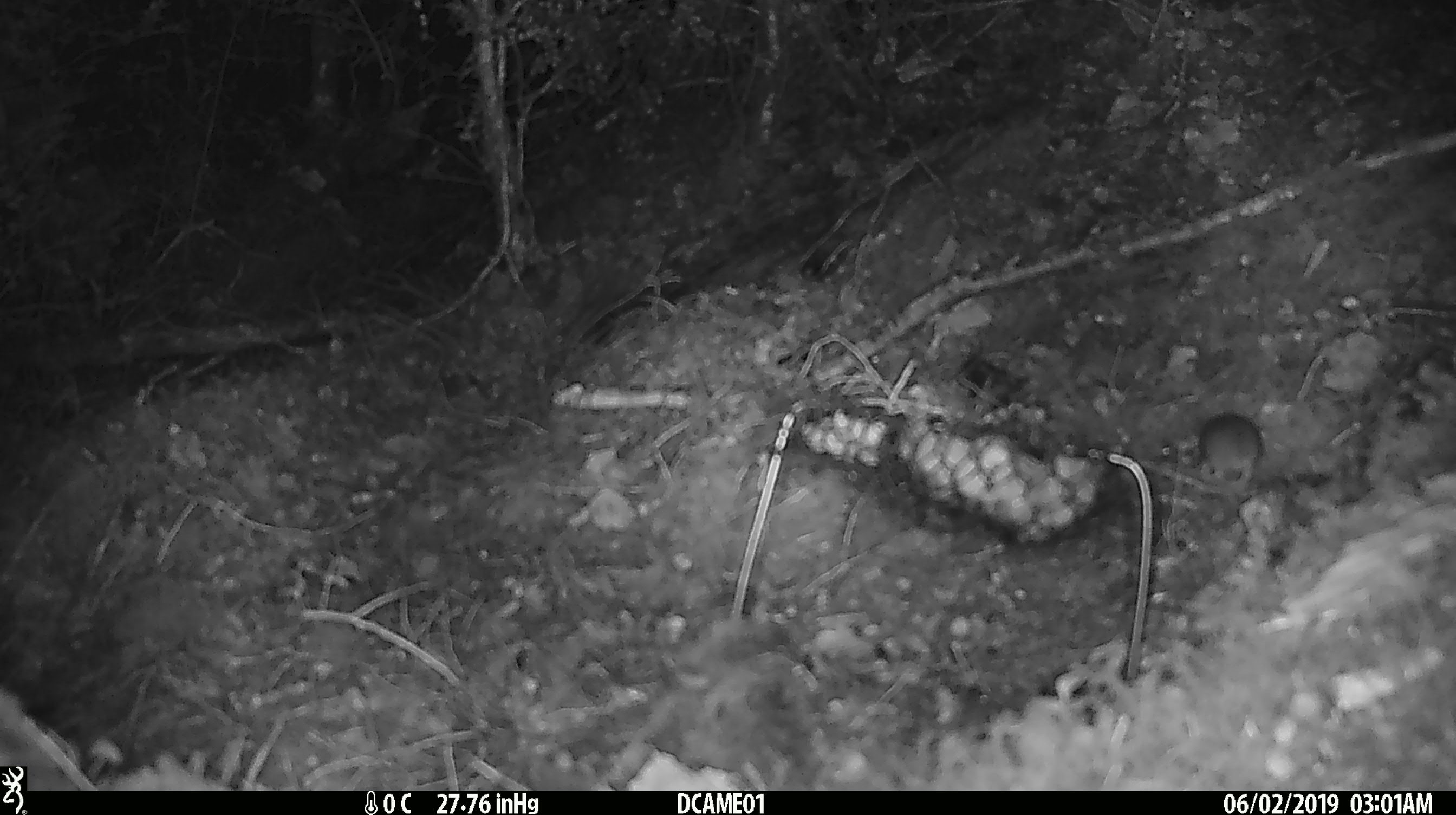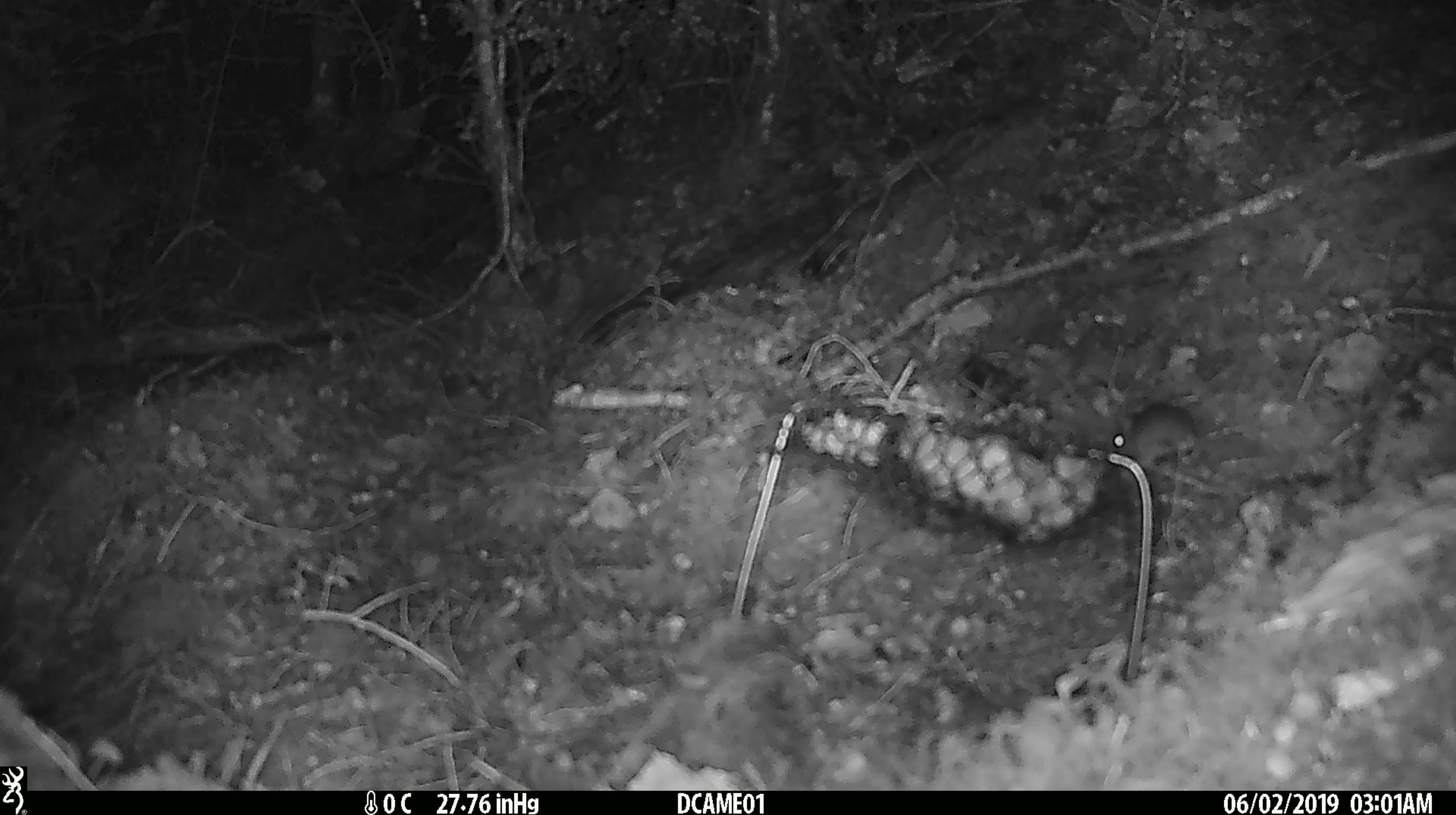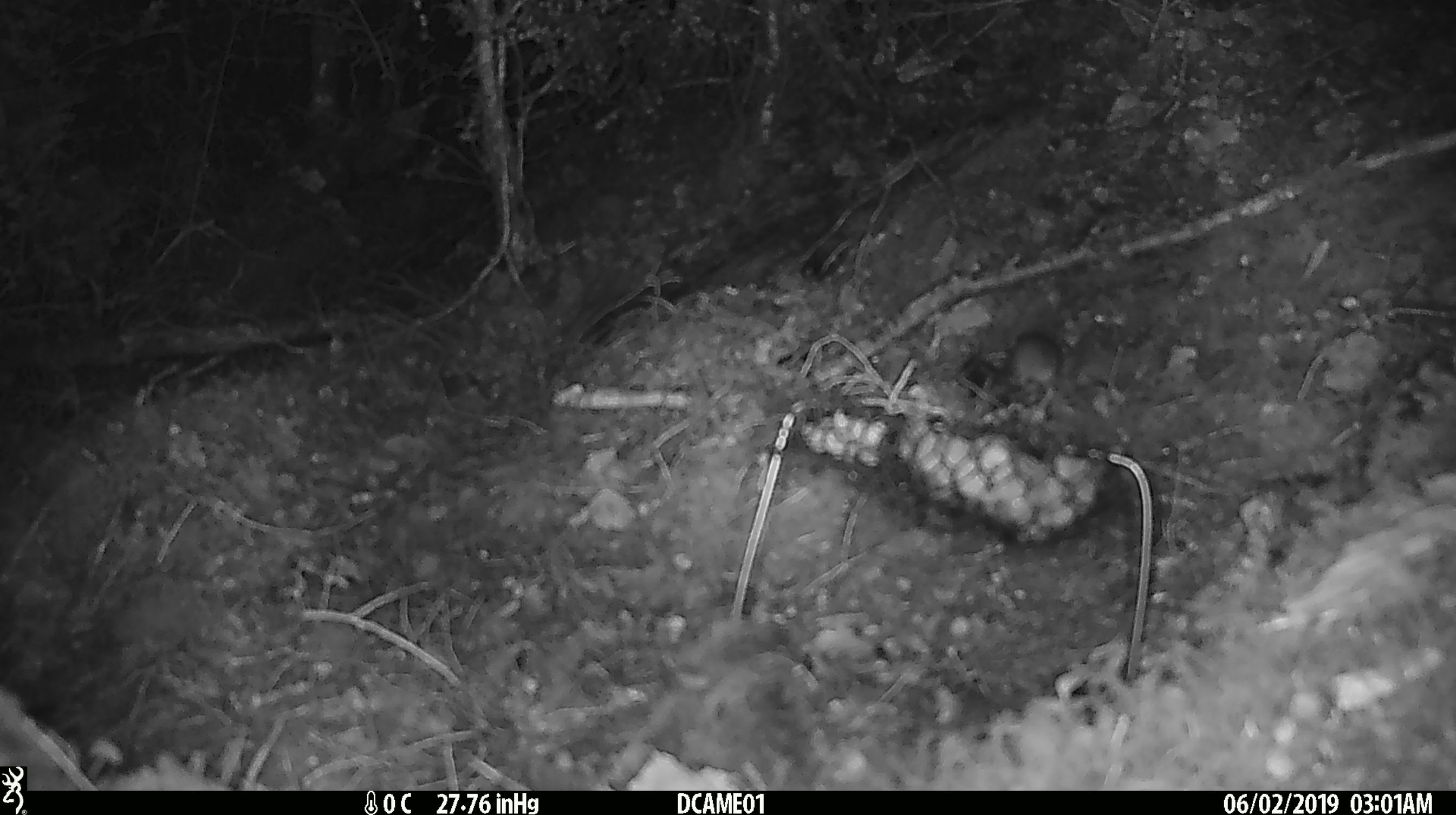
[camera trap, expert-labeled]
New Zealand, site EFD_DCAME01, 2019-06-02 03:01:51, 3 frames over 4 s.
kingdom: Animalia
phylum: Chordata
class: Mammalia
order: Rodentia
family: Muridae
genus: Mus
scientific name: Mus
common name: mouse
Mouse (Mus).